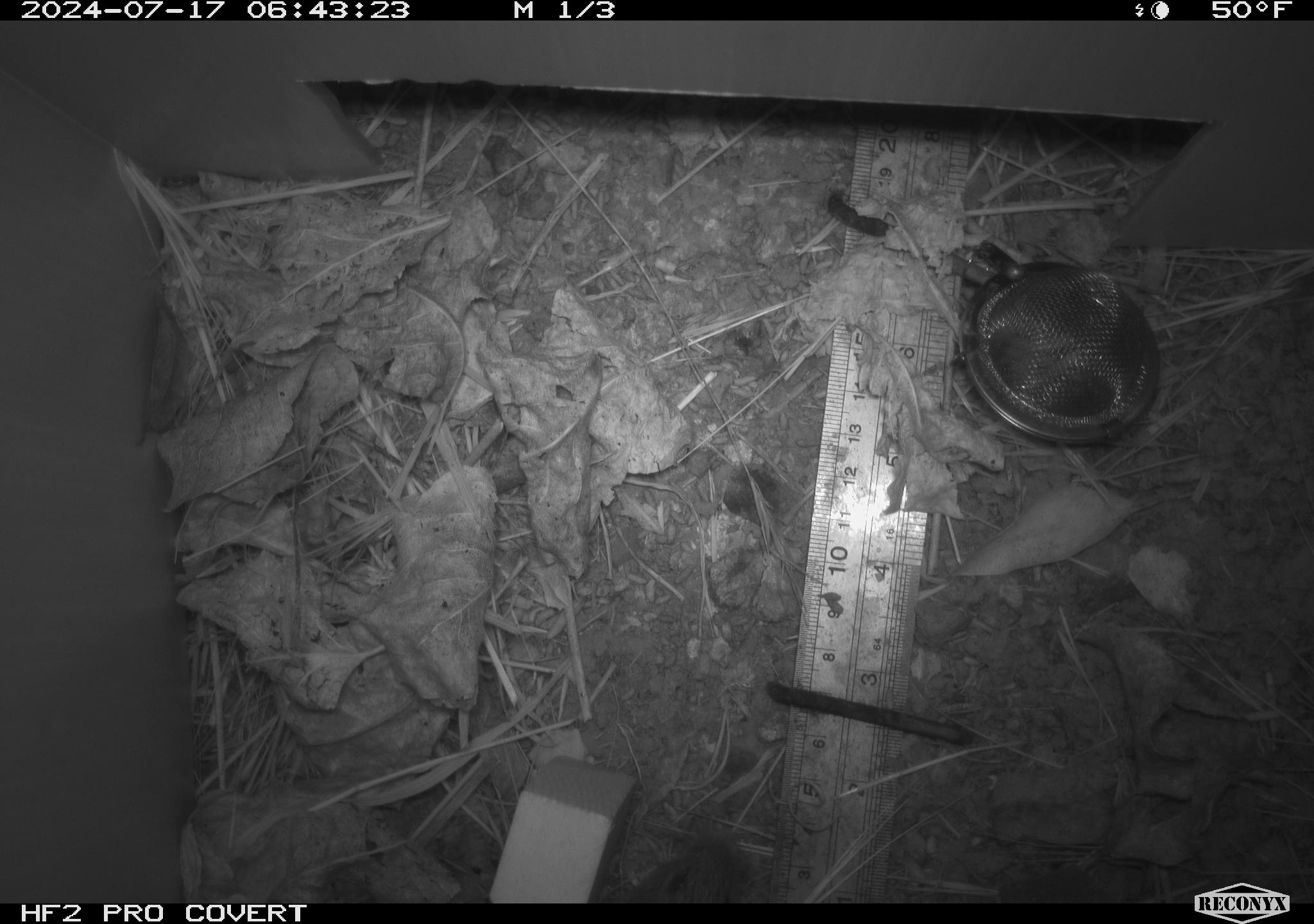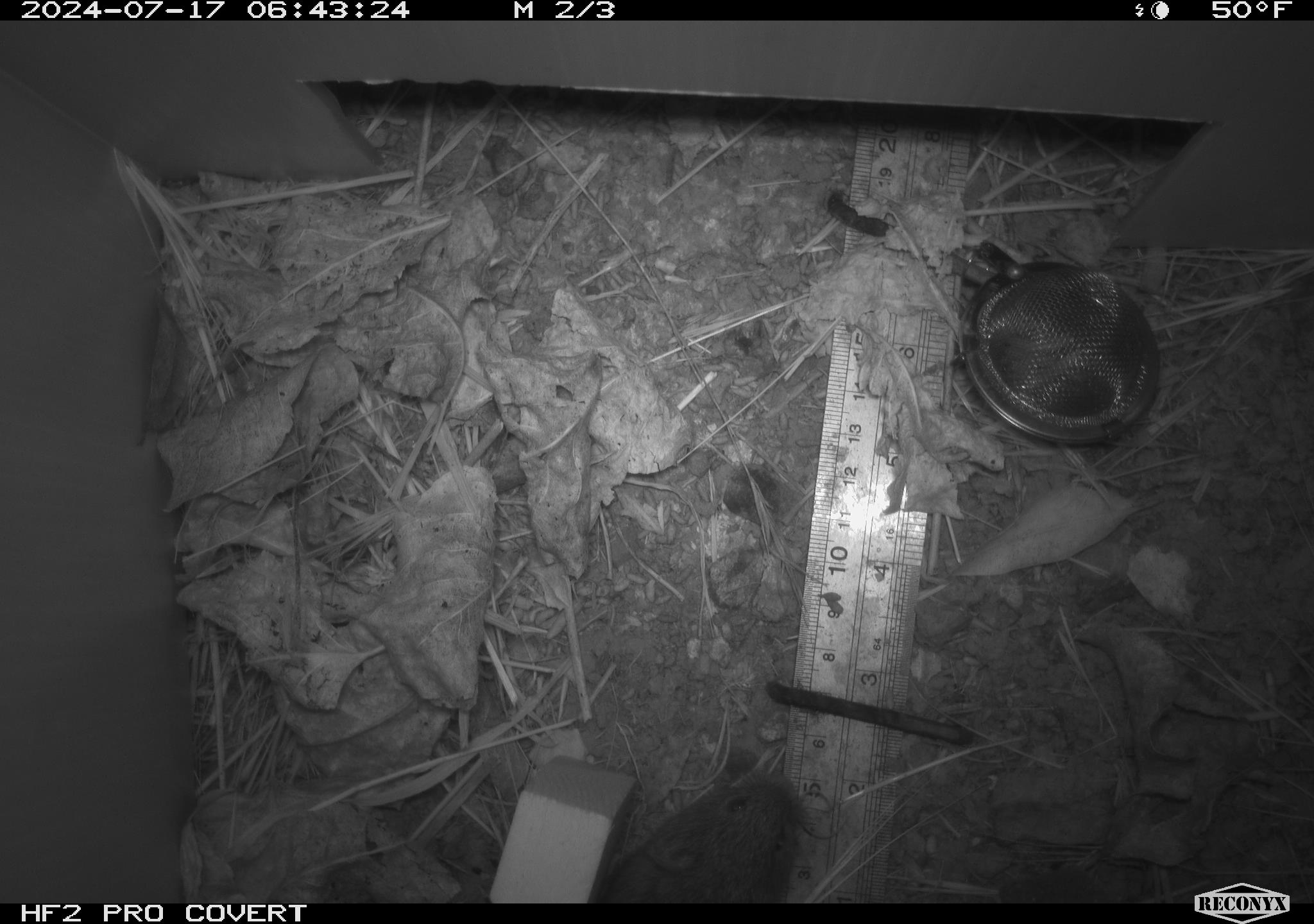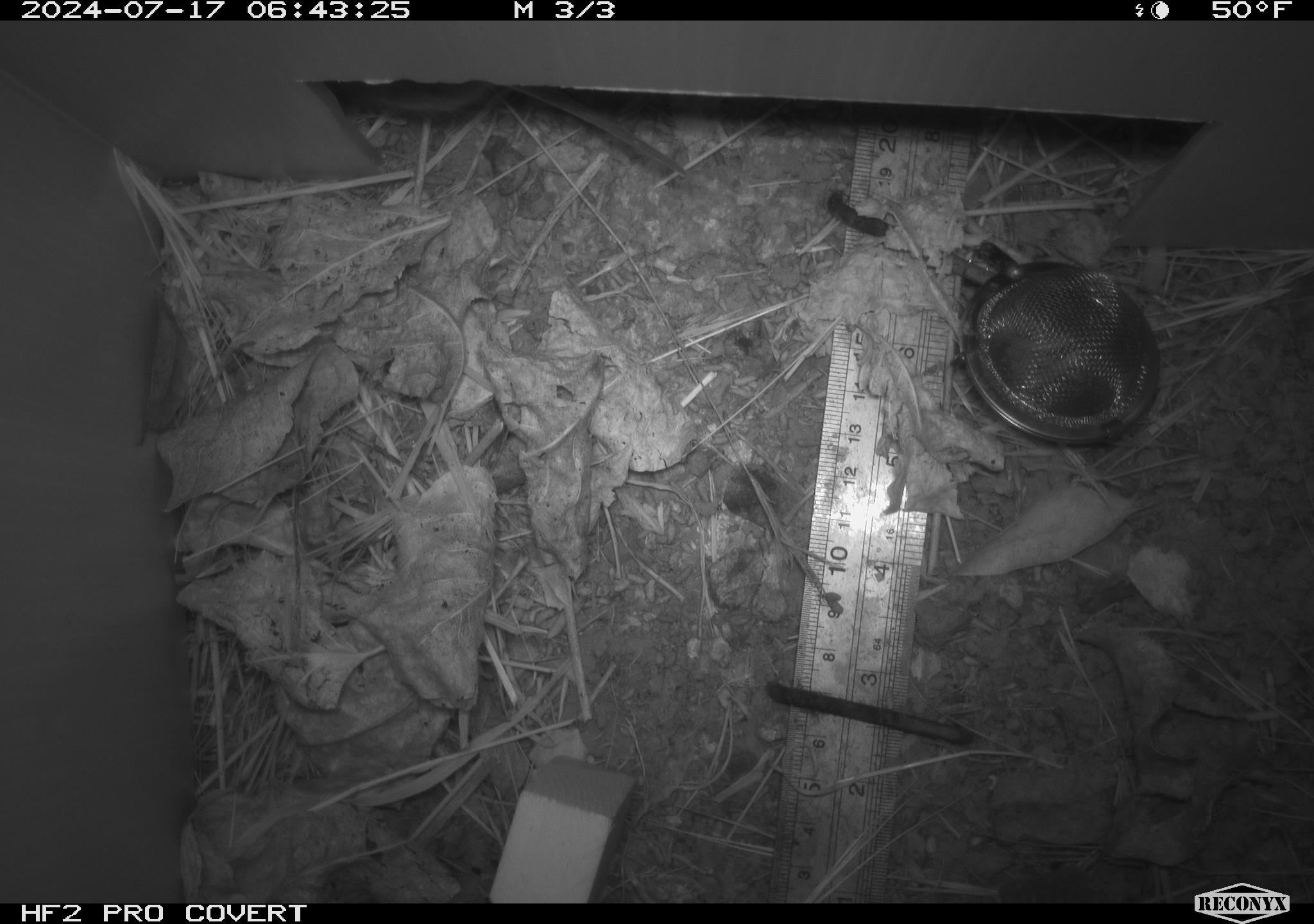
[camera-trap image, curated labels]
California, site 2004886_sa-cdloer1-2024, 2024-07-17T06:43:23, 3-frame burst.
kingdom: Animalia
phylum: Chordata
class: Mammalia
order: Rodentia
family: Cricetidae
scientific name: Arvicolinae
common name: voles, lemmings, and muskrats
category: arvicolinae subfamily